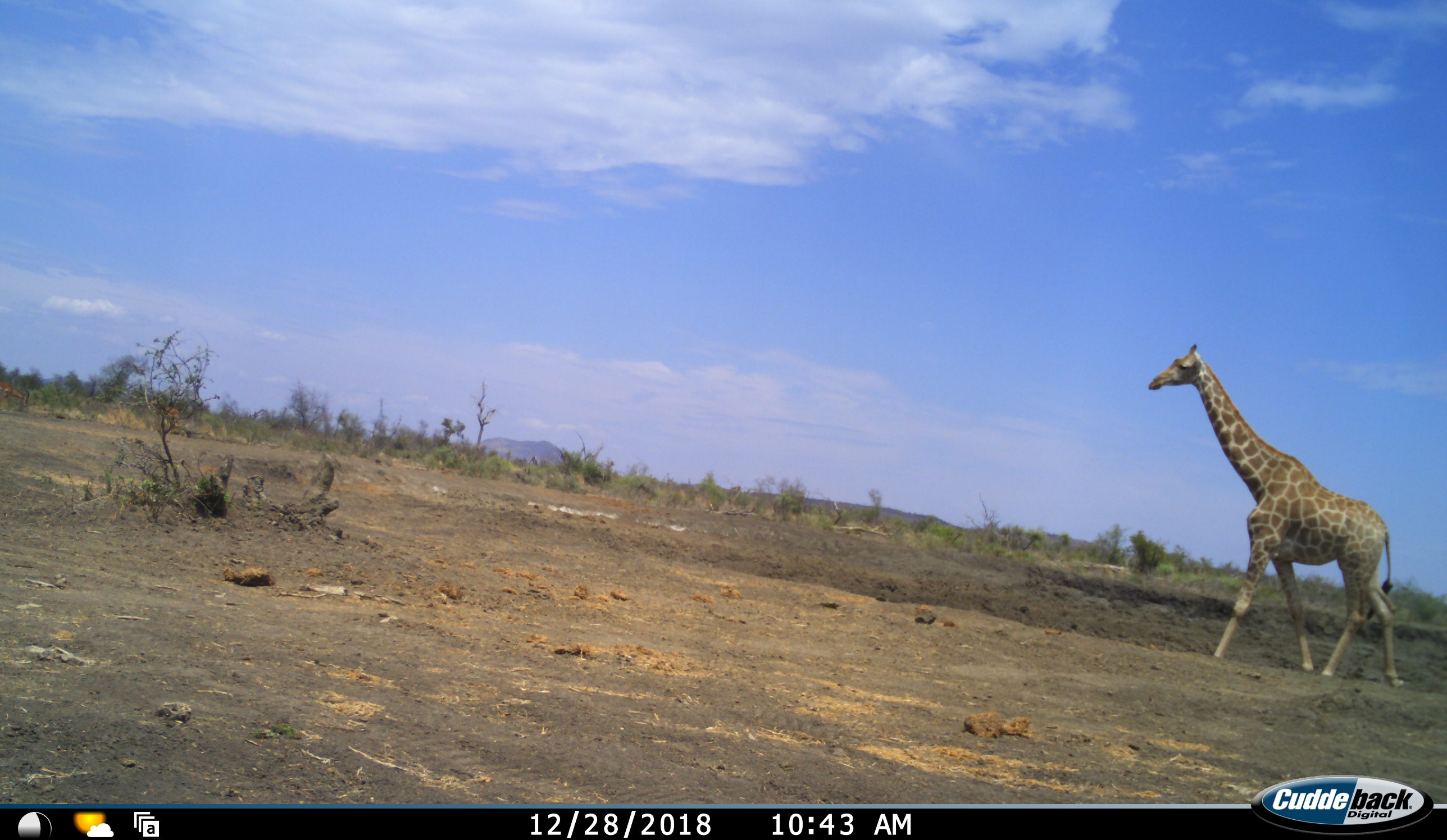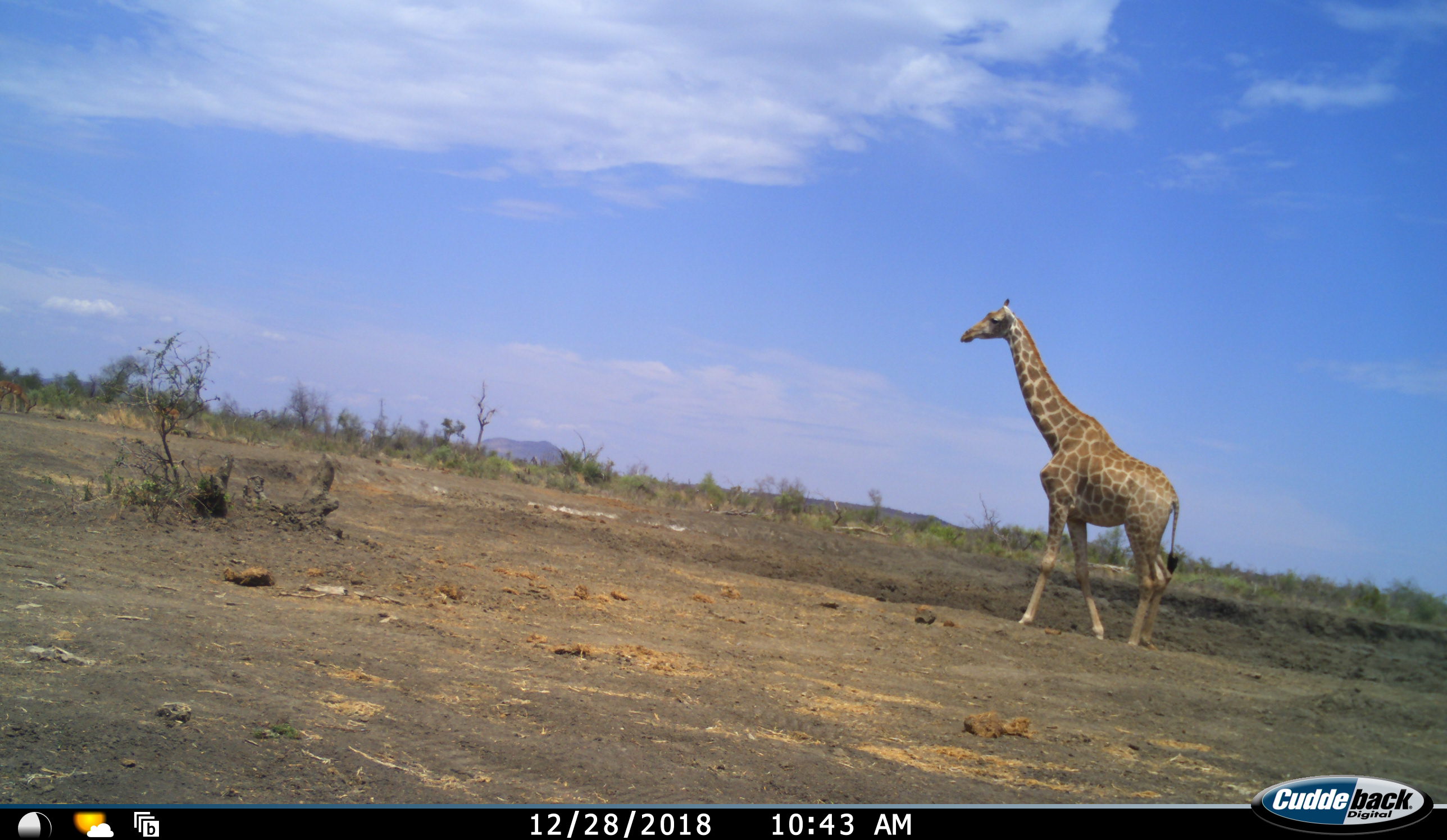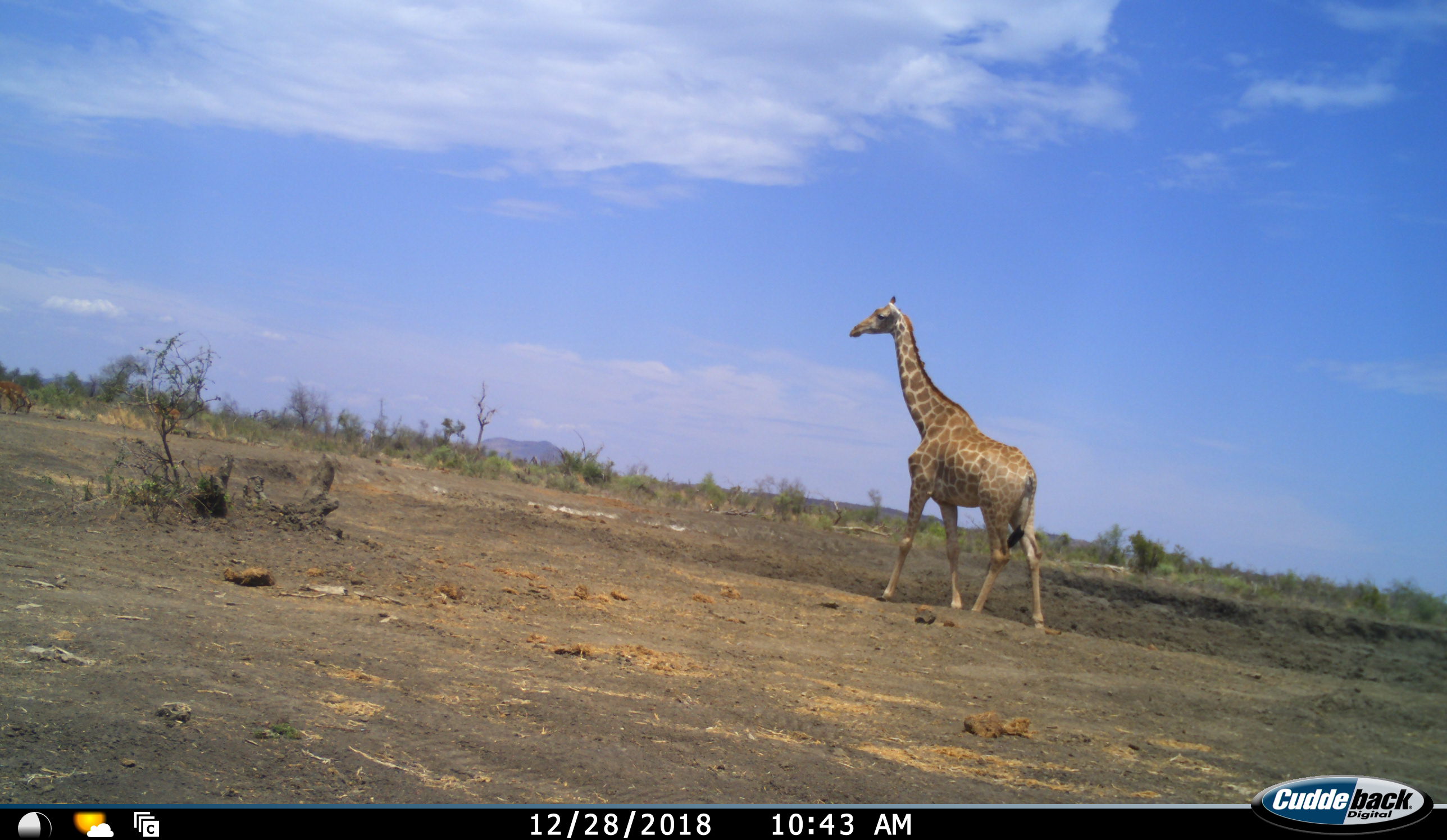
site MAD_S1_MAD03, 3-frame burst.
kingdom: Animalia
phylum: Chordata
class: Mammalia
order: Artiodactyla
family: Giraffidae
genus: Giraffa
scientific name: Giraffa camelopardalis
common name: giraffe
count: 1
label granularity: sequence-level